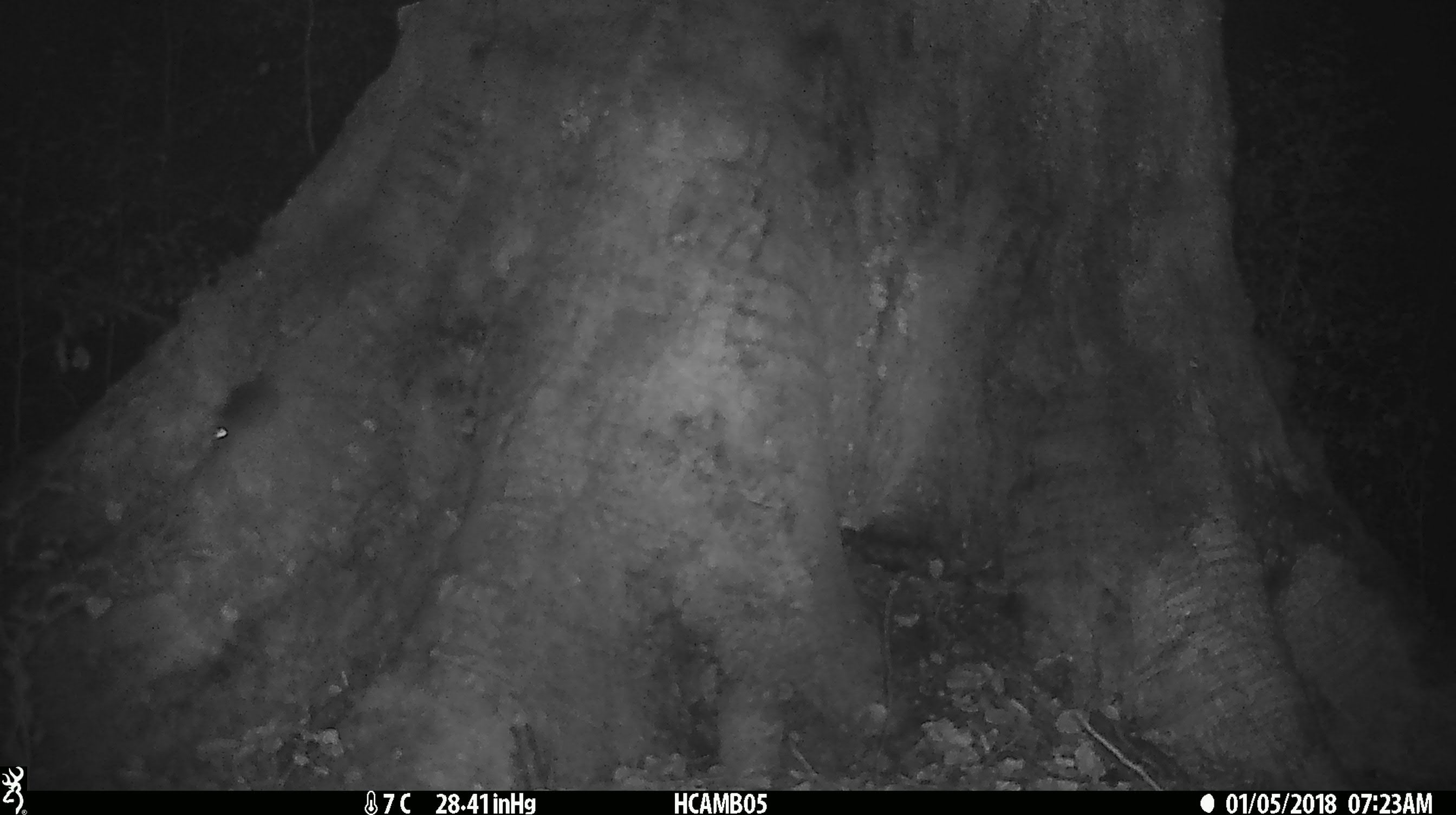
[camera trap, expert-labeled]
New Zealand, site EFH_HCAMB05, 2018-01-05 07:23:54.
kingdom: Animalia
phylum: Chordata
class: Mammalia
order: Rodentia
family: Muridae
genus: Mus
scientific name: Mus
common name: mouse